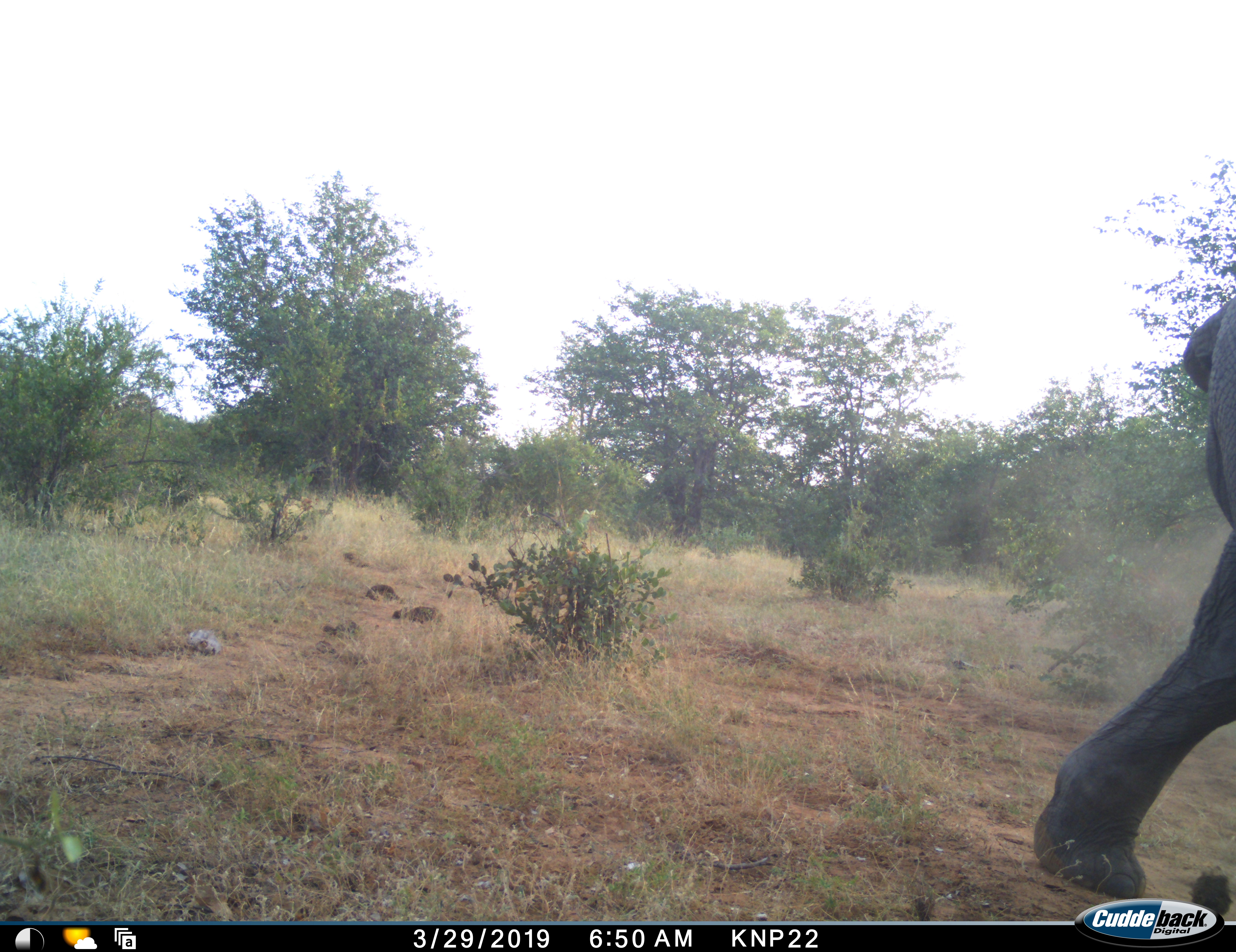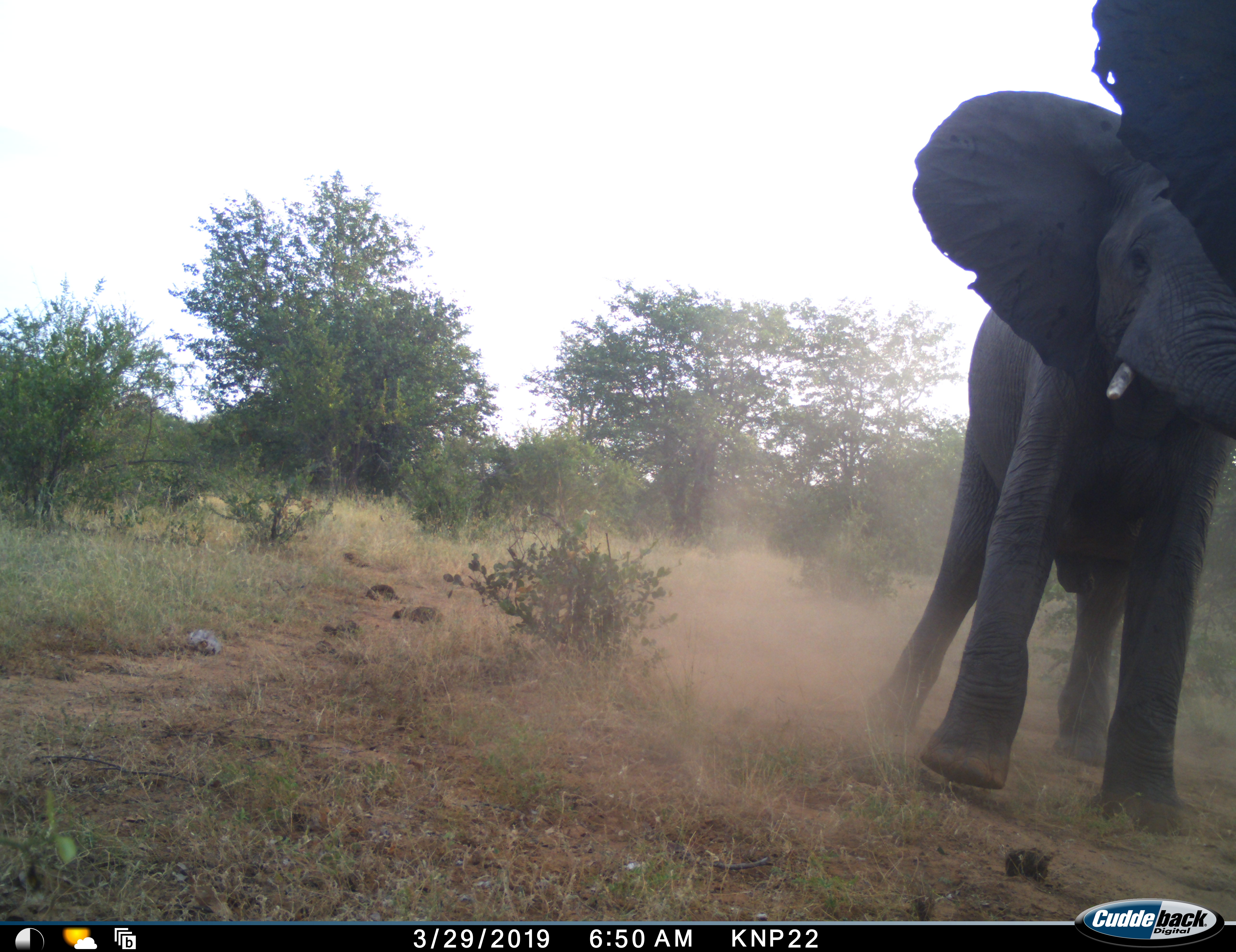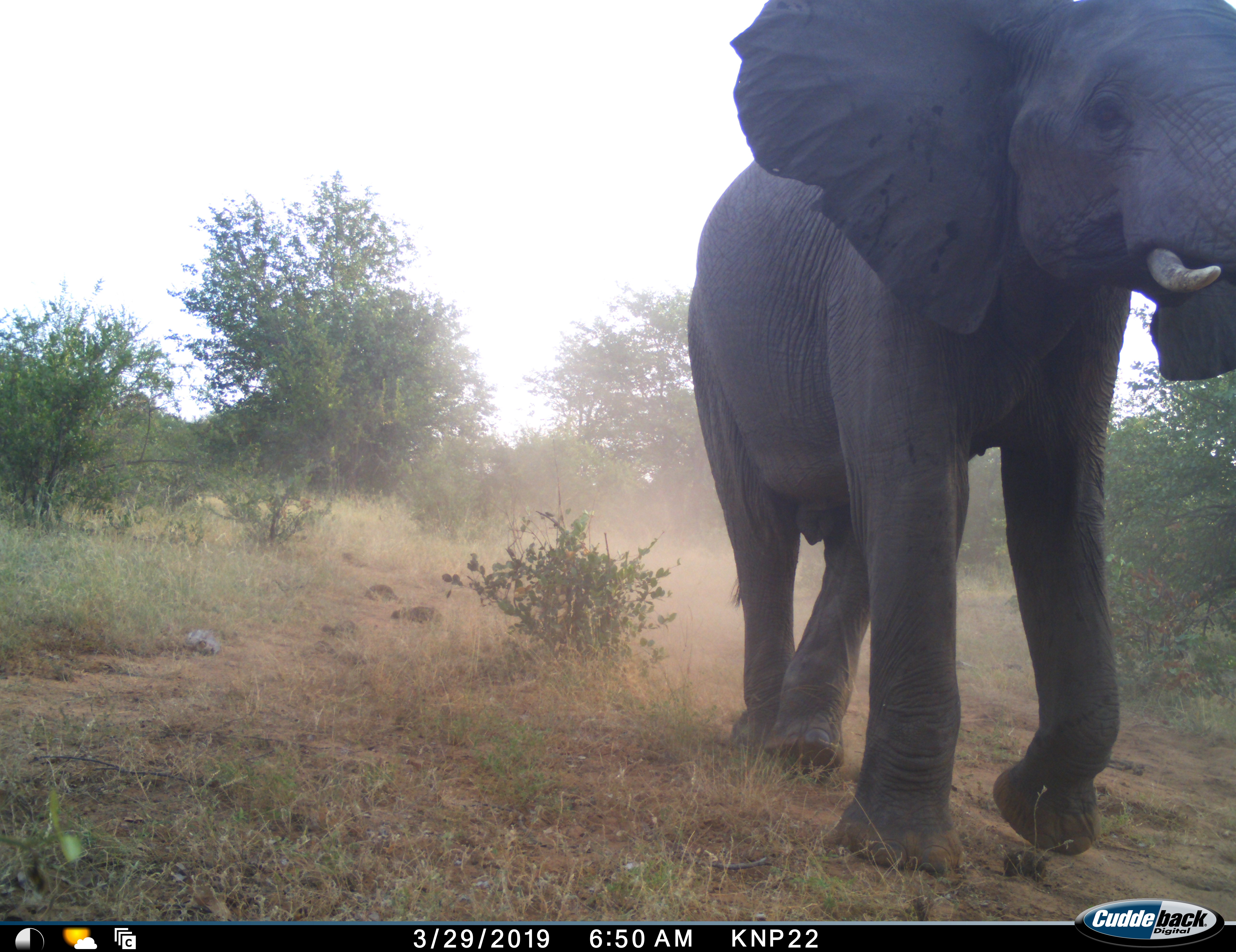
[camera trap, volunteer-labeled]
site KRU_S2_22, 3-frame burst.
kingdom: Animalia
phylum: Chordata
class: Mammalia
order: Proboscidea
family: Elephantidae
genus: Loxodonta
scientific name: Loxodonta africana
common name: african bush elephant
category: elephant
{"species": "elephant (african bush elephant) (Loxodonta africana)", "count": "1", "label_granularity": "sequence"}